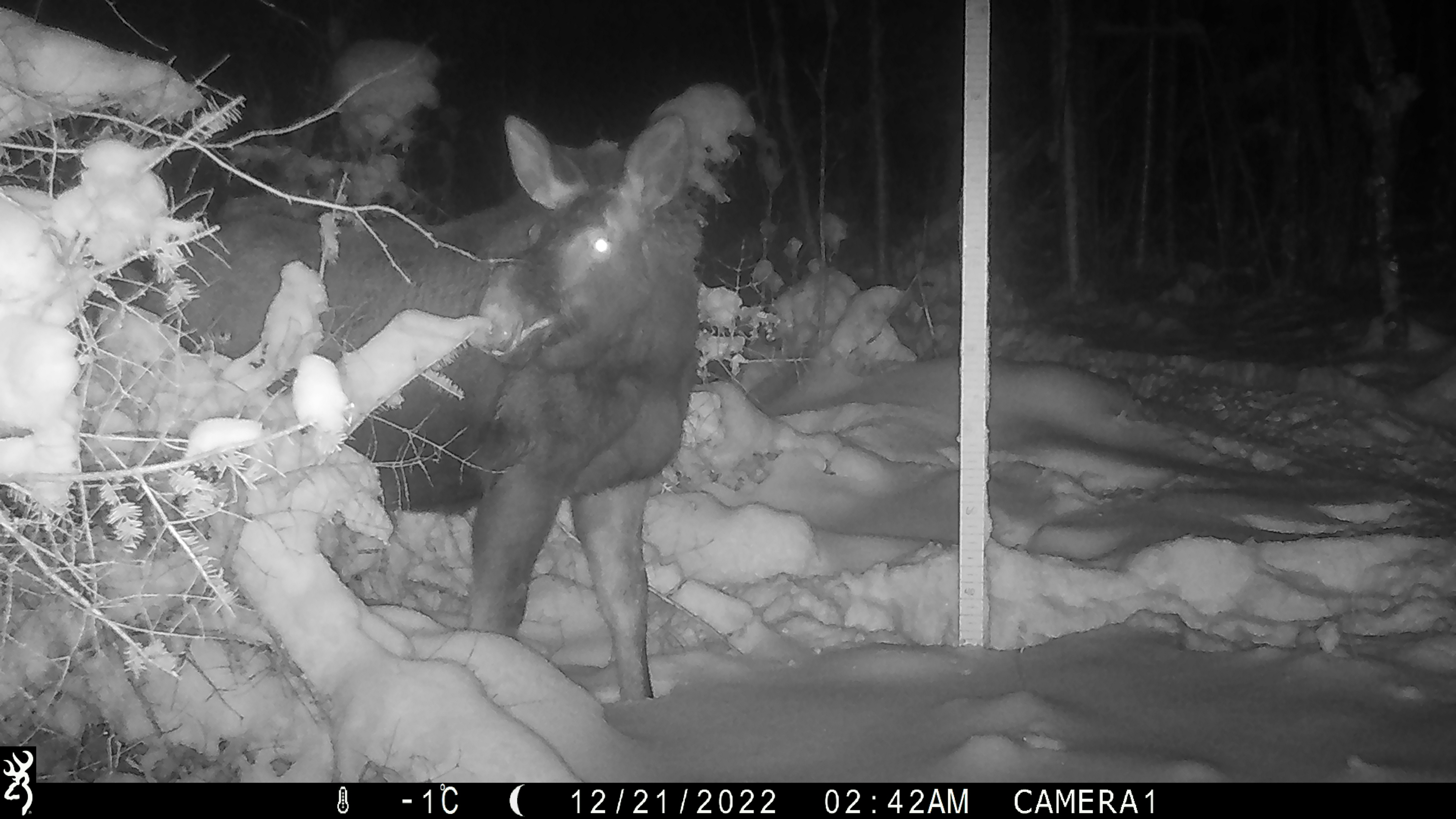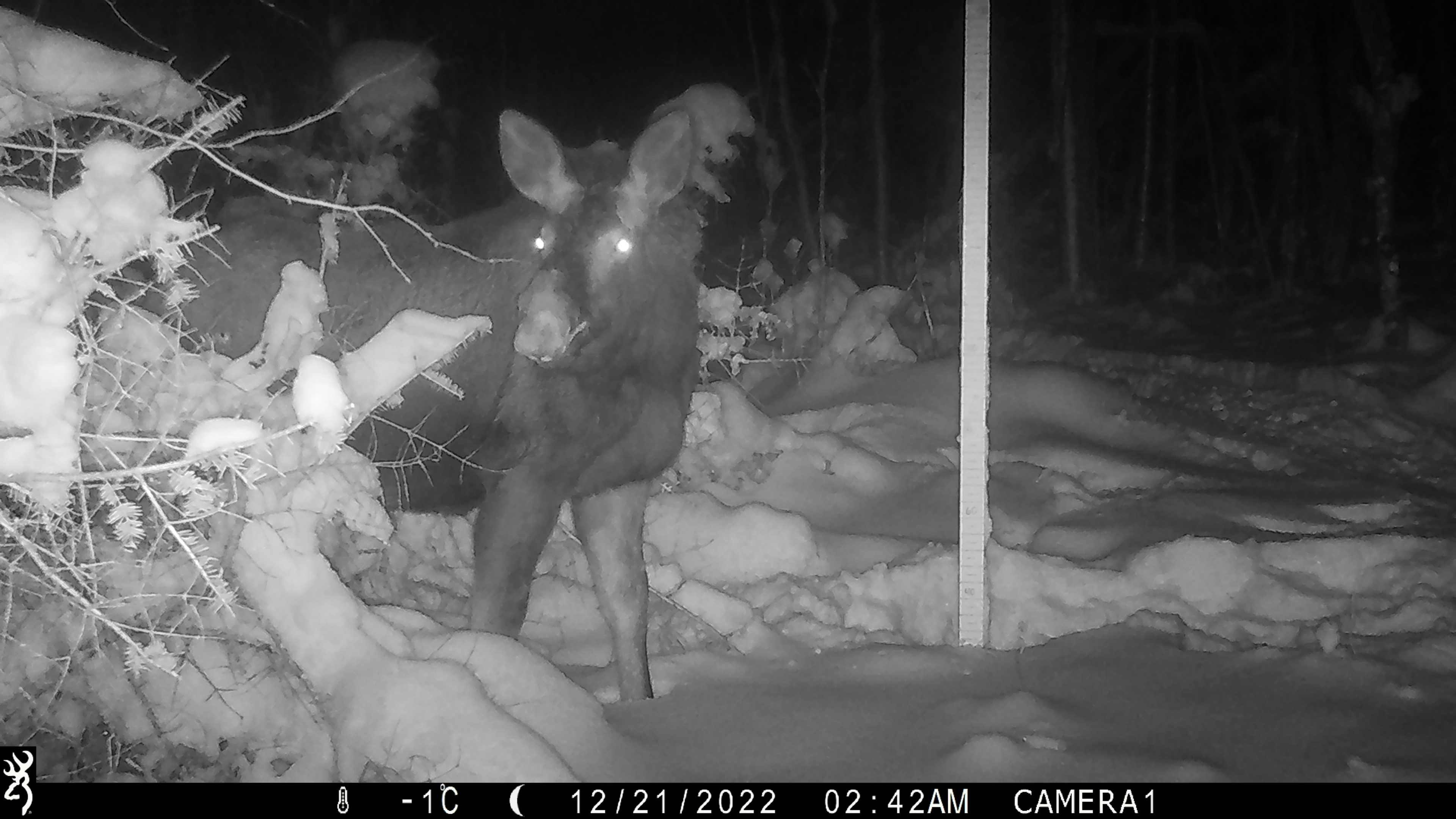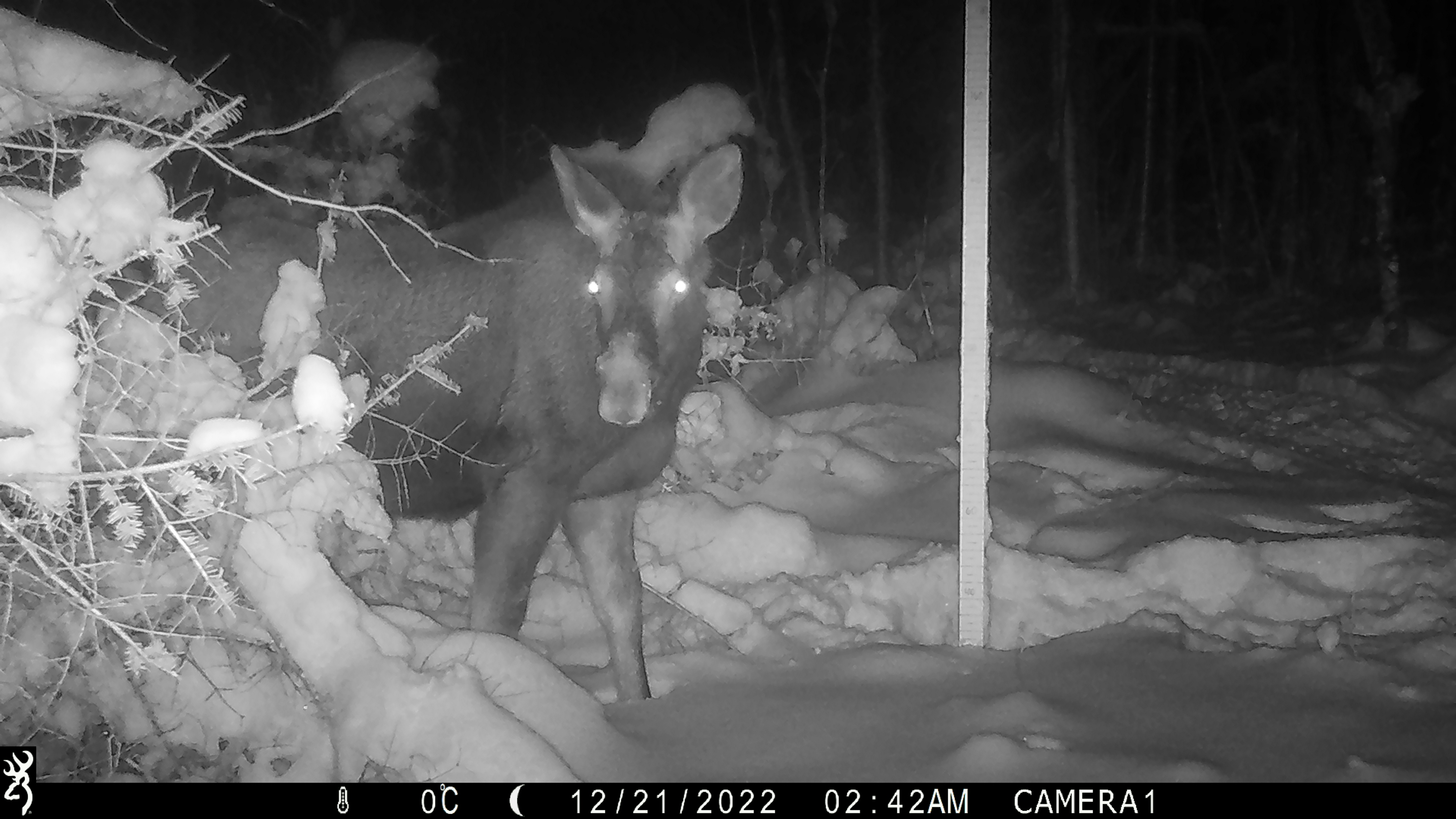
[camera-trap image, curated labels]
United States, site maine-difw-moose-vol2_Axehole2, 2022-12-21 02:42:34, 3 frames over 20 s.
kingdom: Animalia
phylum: Chordata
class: Mammalia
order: Artiodactyla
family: Cervidae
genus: Alces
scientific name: Alces alces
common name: moose